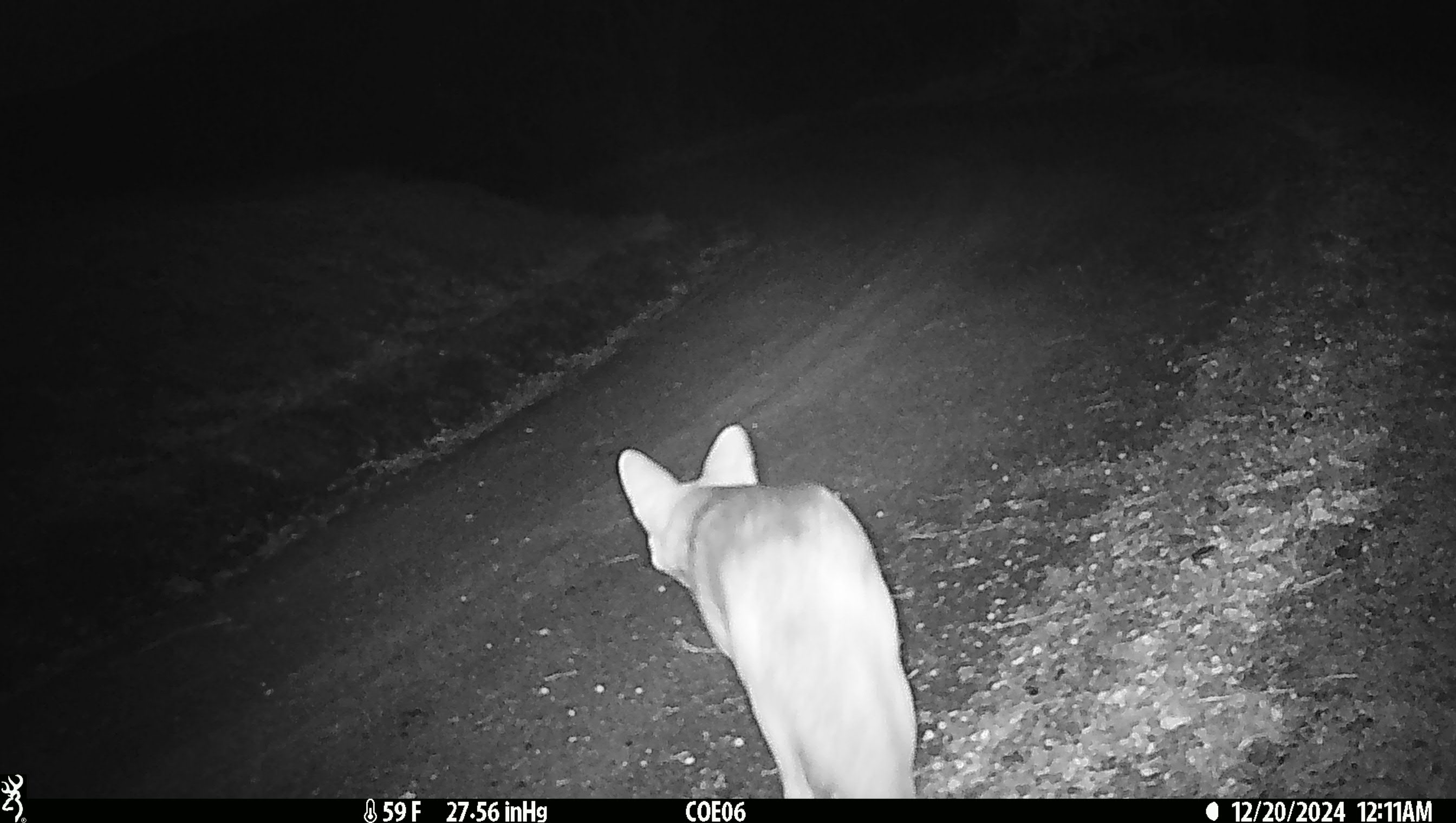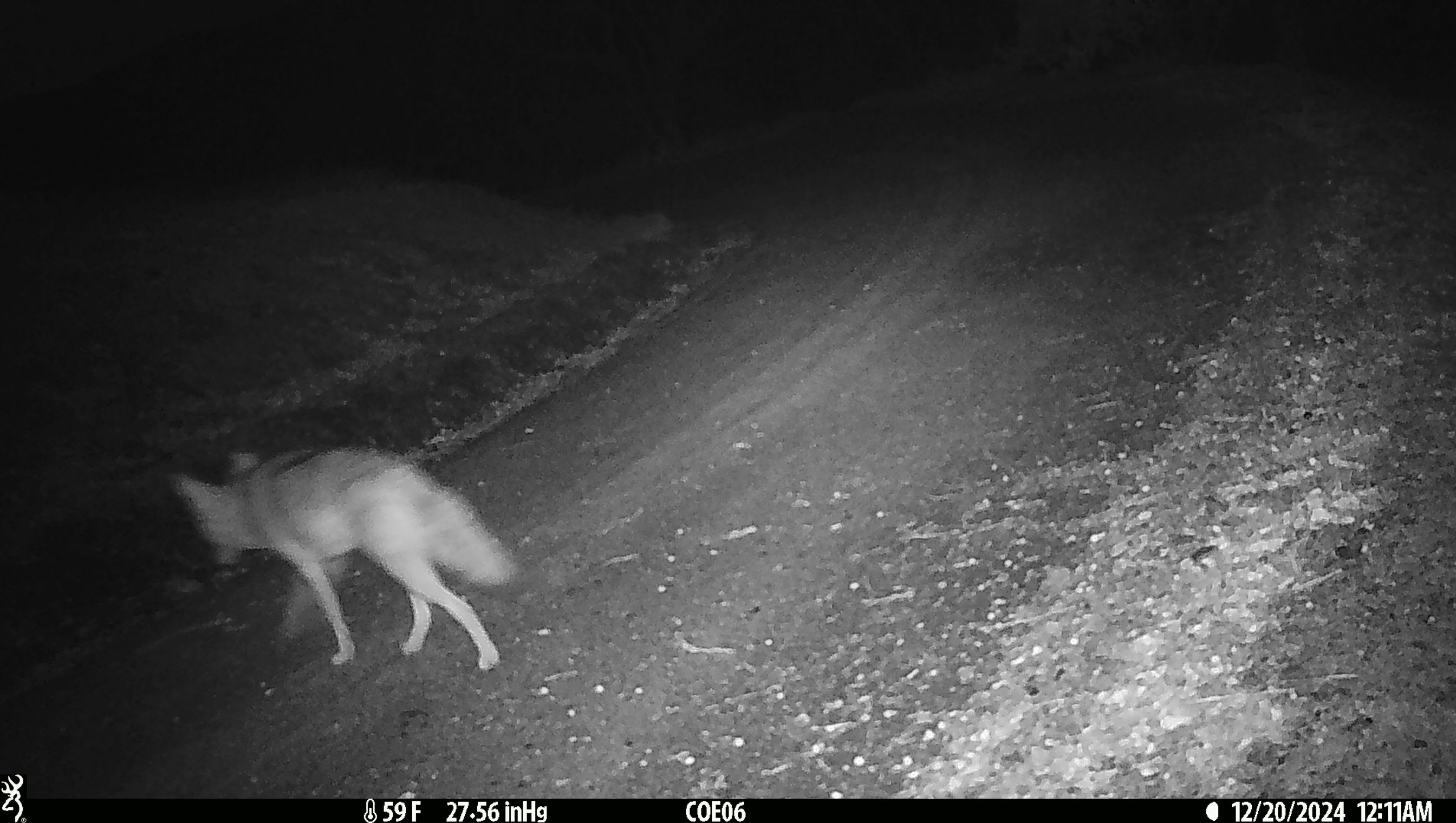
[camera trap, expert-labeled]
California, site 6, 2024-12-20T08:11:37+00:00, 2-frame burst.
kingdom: Animalia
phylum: Chordata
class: Mammalia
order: Carnivora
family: Canidae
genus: Canis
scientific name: Canis latrans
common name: coyote